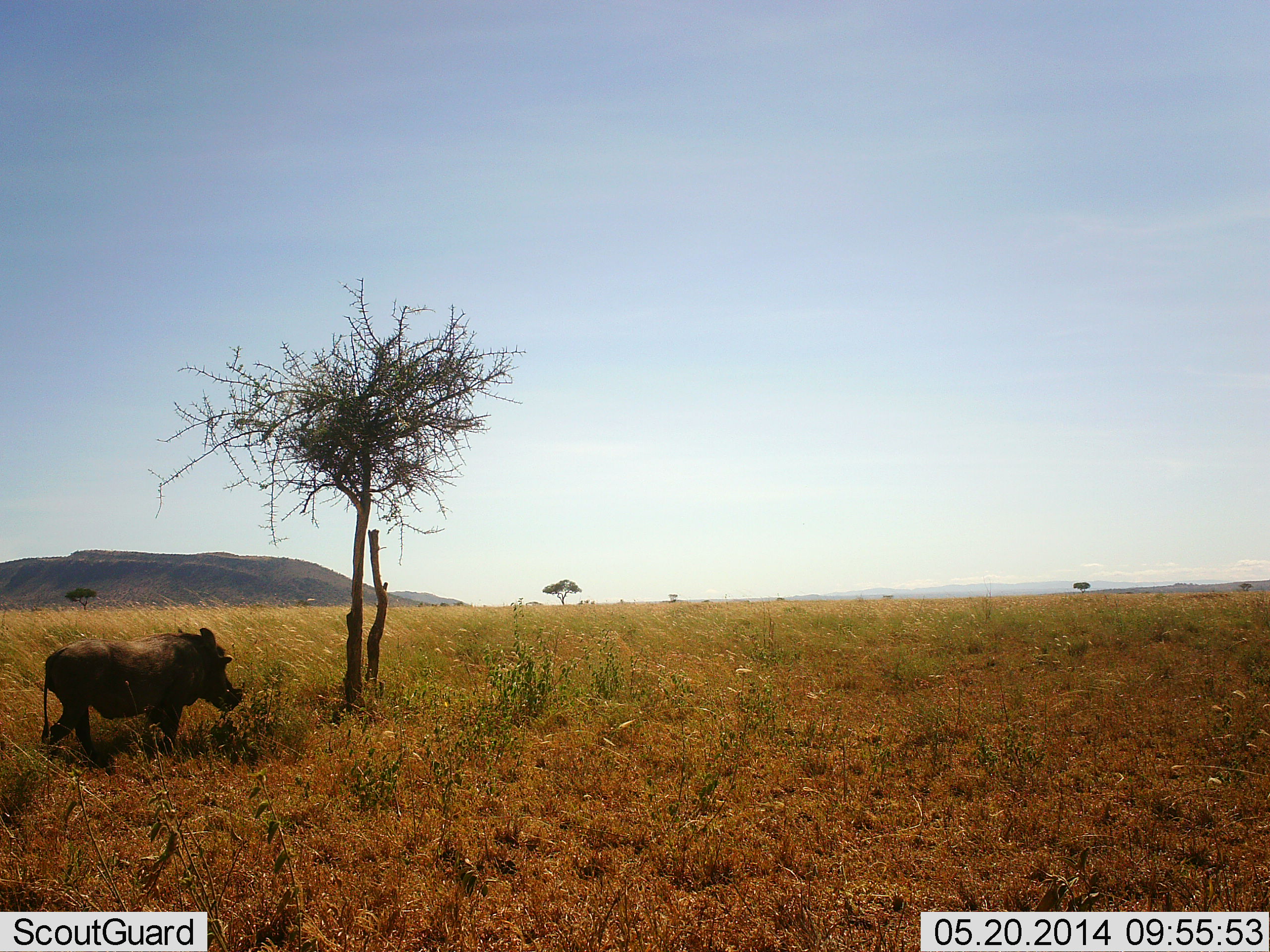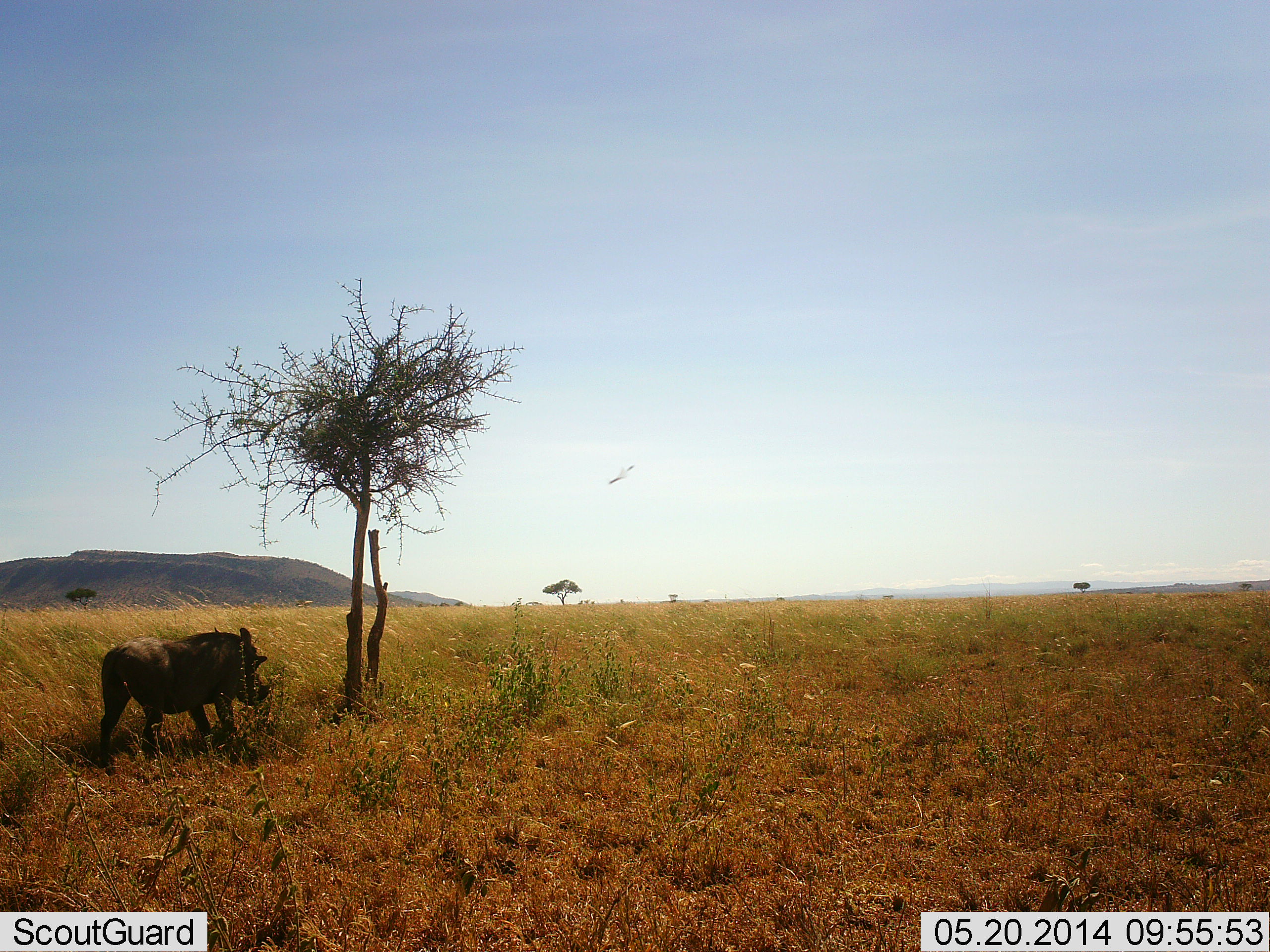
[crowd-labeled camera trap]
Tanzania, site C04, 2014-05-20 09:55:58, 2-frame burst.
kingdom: Animalia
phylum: Chordata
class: Mammalia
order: Artiodactyla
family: Suidae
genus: Phacochoerus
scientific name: Phacochoerus africanus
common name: warthog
Warthog (Phacochoerus africanus), count 1. Behavior (volunteer vote fractions): standing 9%, resting 0%, moving 91%, interacting 0%. Young present (vote fraction): 0%. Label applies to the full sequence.